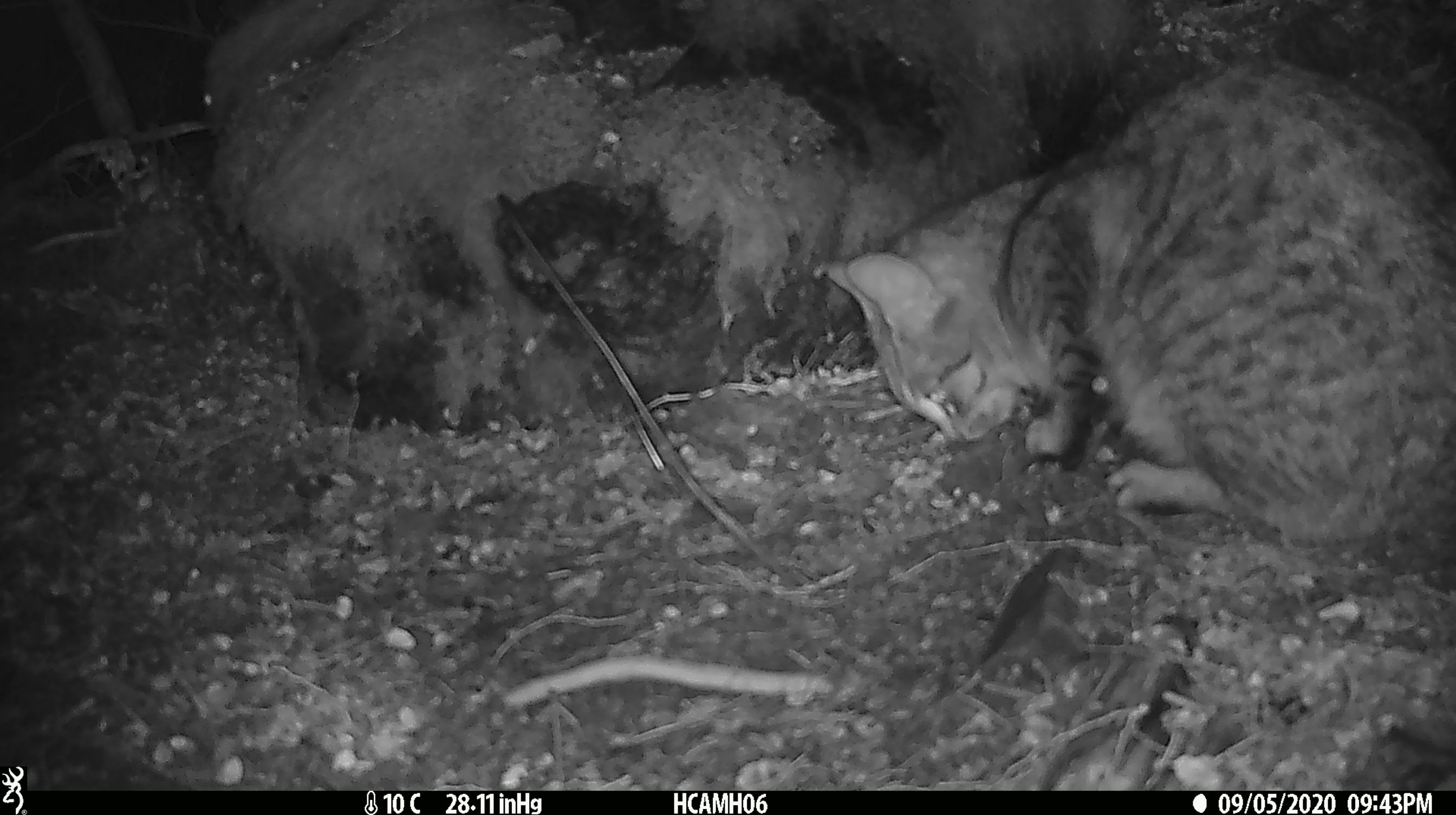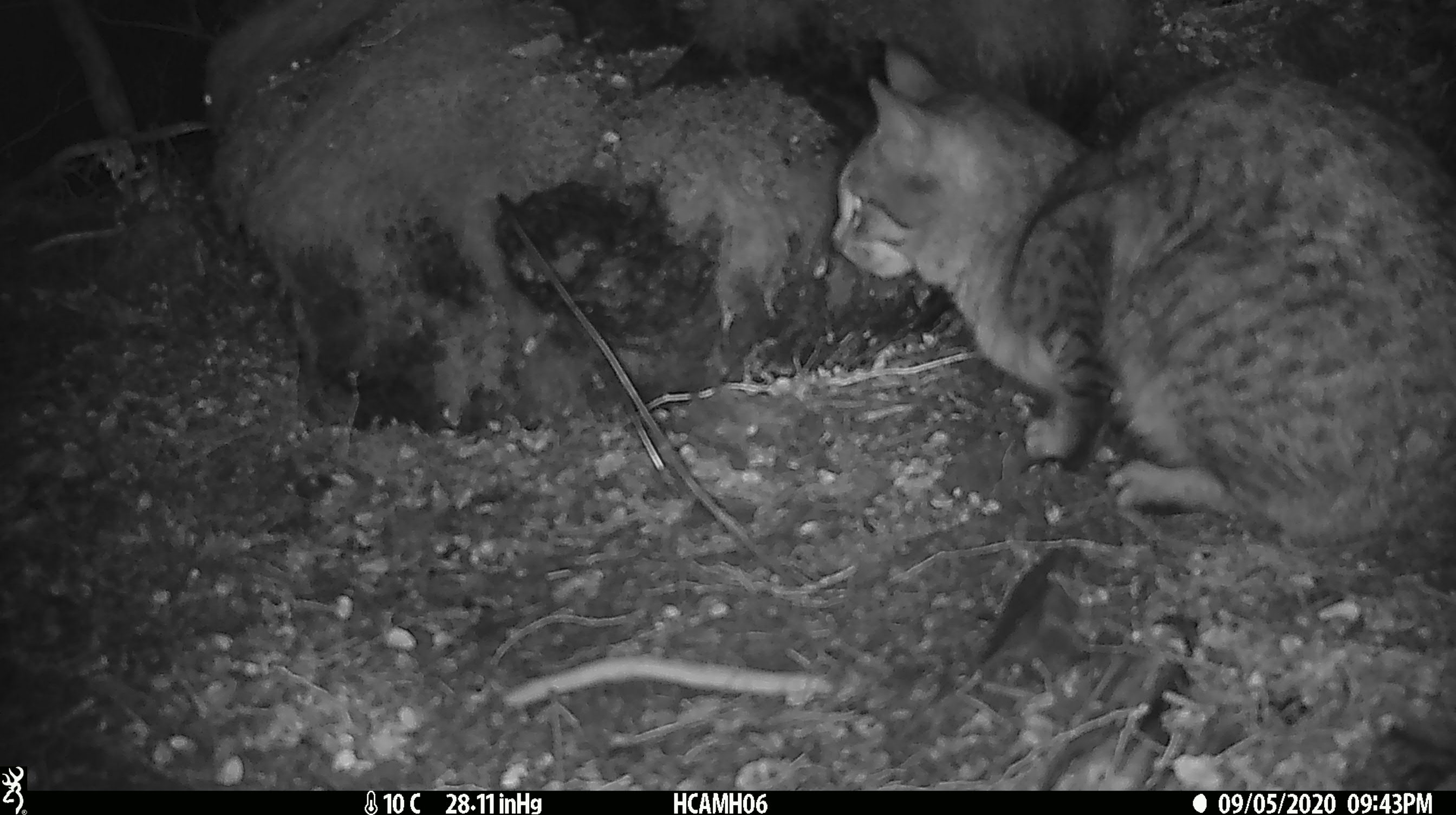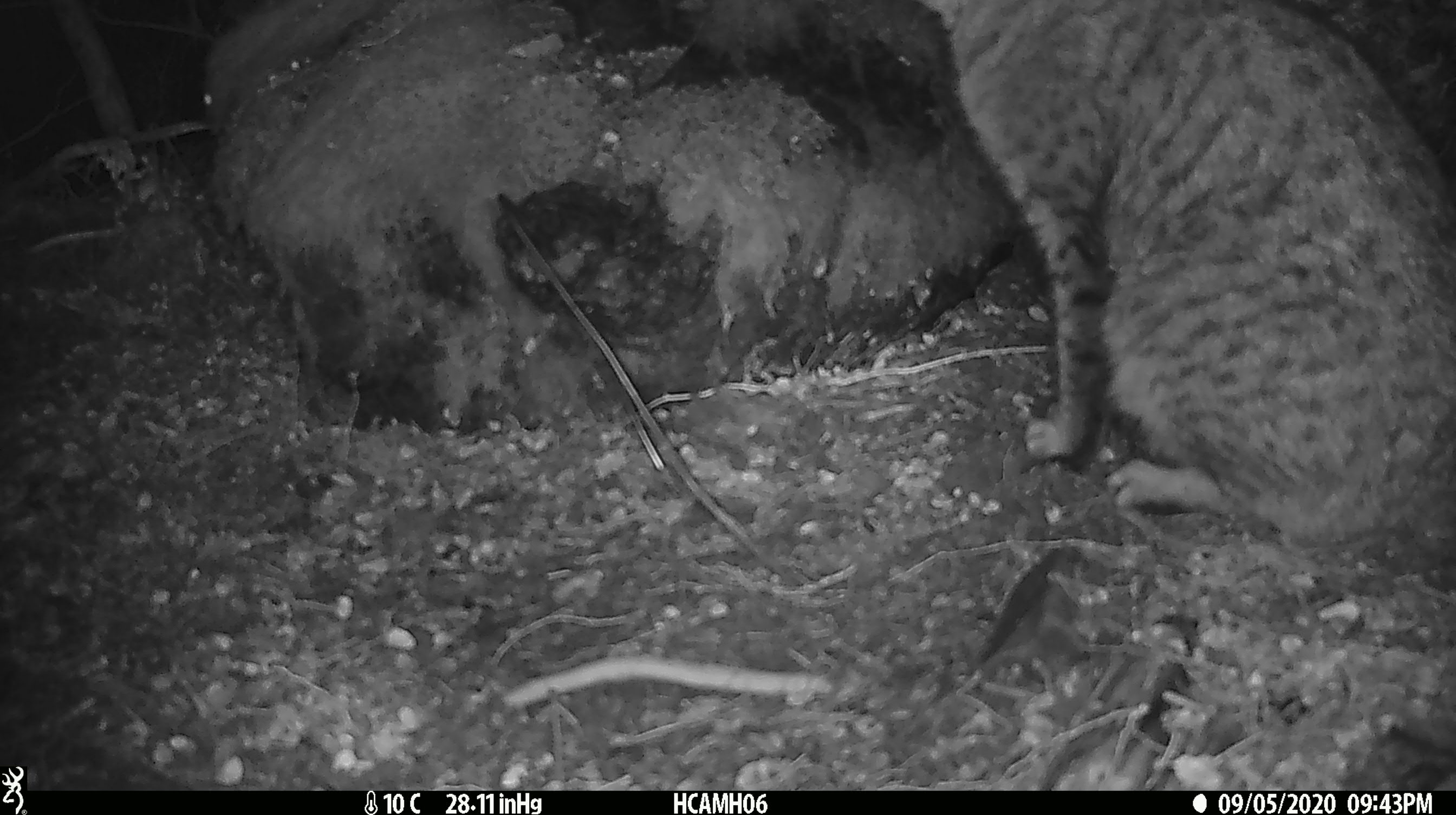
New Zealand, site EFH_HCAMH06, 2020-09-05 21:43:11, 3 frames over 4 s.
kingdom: Animalia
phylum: Chordata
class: Mammalia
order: Carnivora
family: Felidae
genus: Felis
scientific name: Felis catus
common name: domestic cat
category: cat